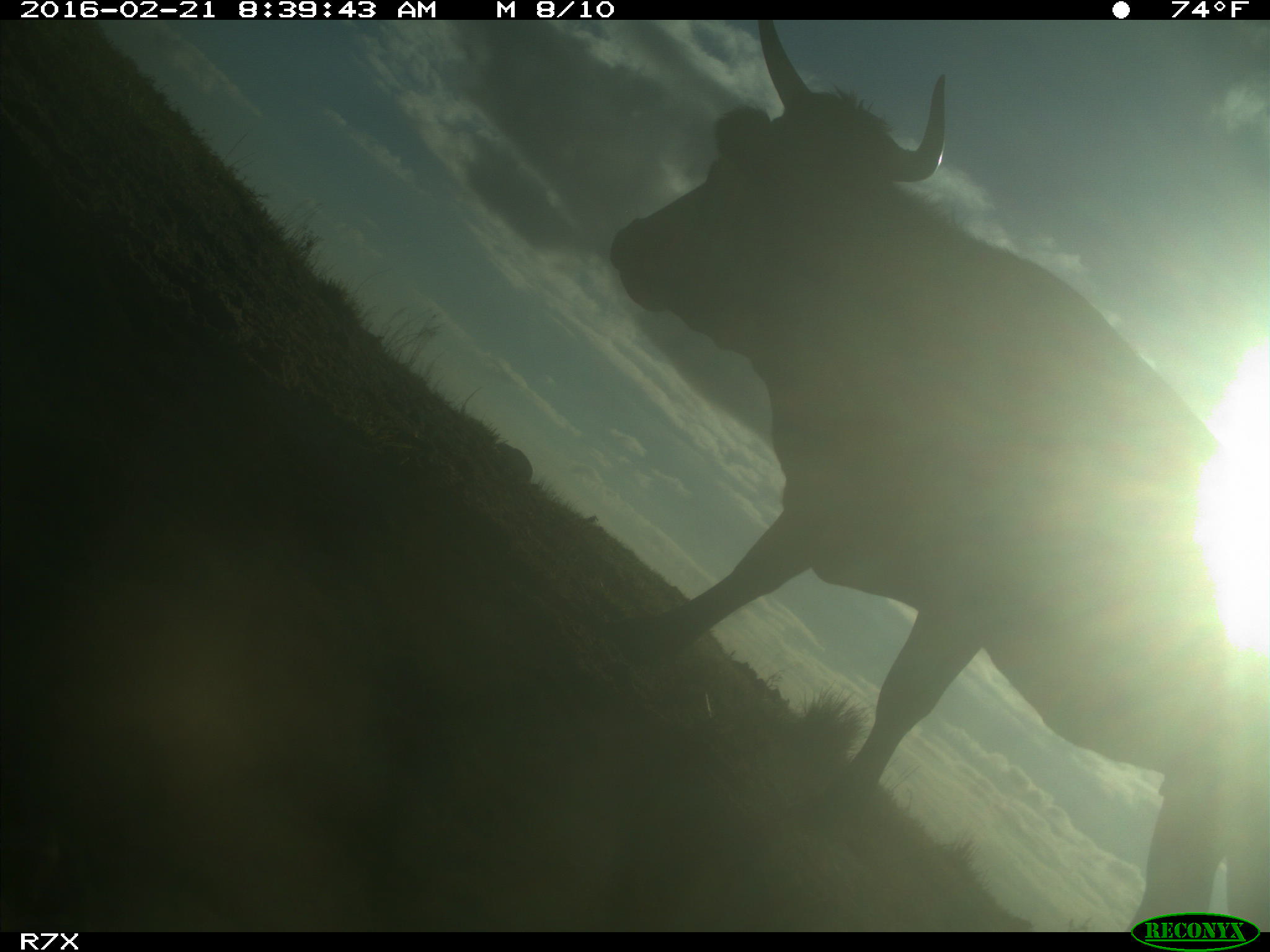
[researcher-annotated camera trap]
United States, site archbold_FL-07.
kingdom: Animalia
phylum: Chordata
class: Mammalia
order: Artiodactyla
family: Bovidae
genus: Bos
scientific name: Bos taurus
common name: domestic cow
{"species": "Bos taurus (domestic cow)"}